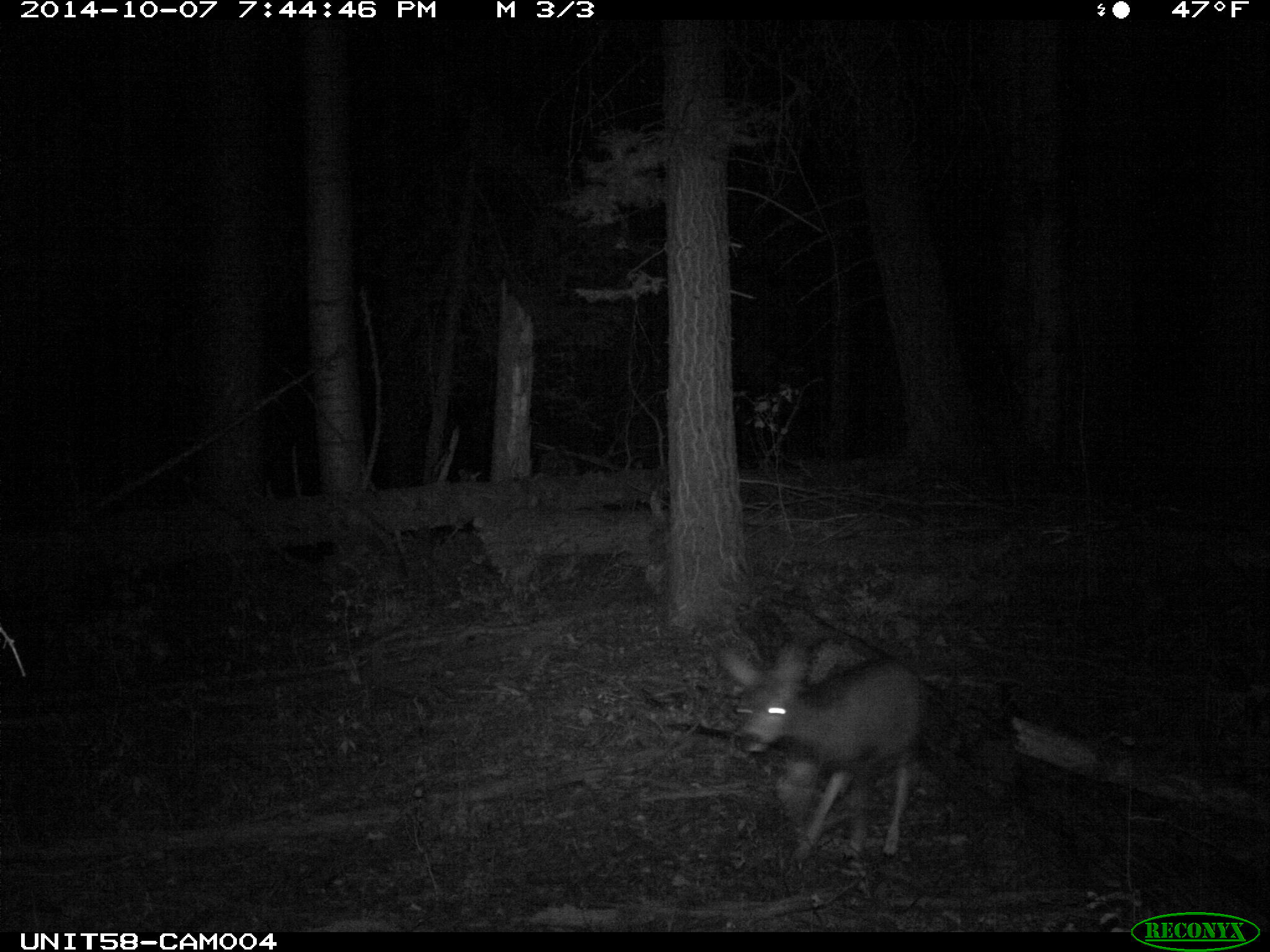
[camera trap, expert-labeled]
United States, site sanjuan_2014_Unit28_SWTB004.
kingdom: Animalia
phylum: Chordata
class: Mammalia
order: Artiodactyla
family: Cervidae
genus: Odocoileus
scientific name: Odocoileus hemionus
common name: mule deer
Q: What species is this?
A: Odocoileus hemionus (mule deer).